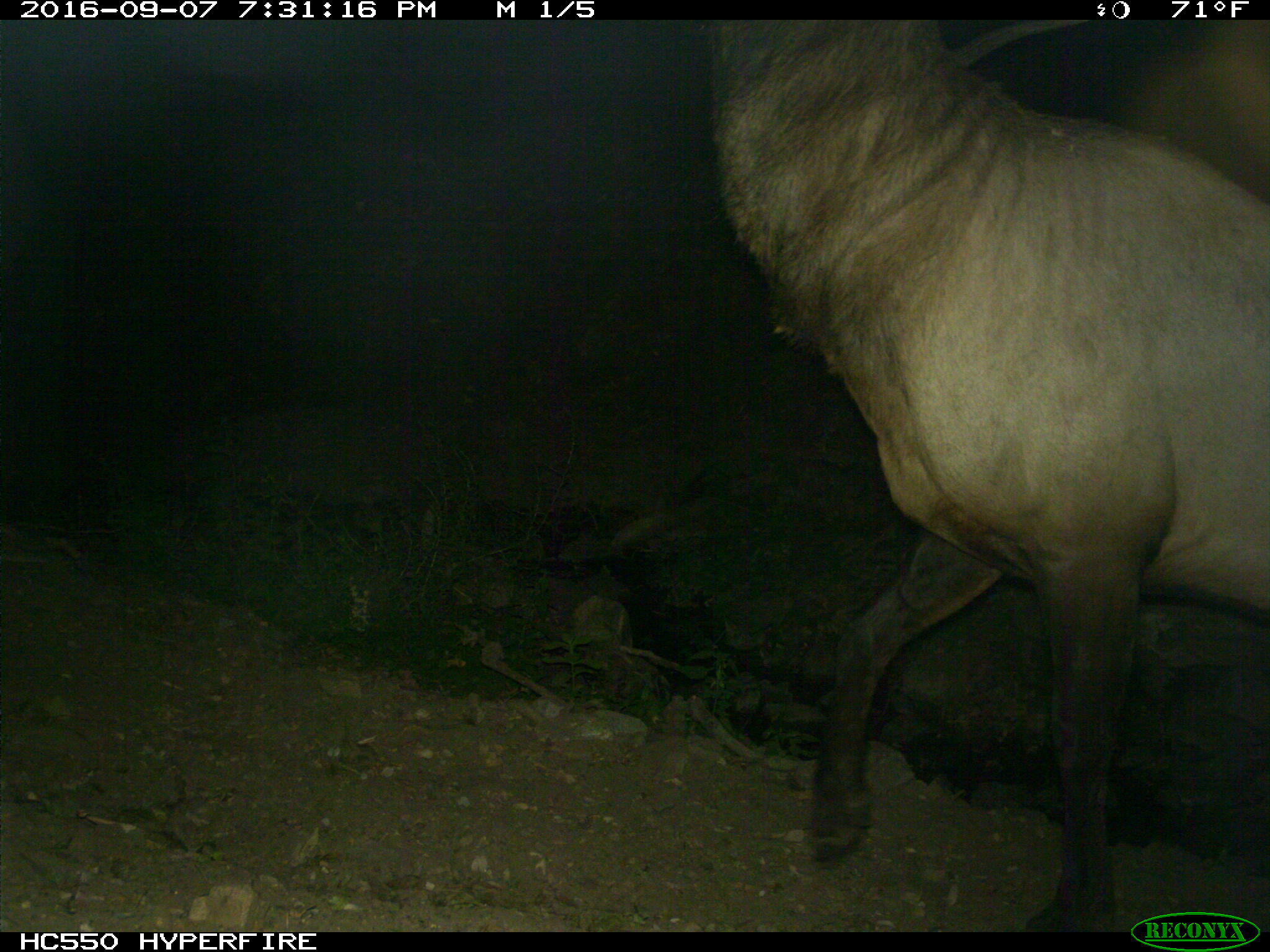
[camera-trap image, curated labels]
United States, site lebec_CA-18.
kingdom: Animalia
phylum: Chordata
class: Mammalia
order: Artiodactyla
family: Cervidae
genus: Cervus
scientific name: Cervus canadensis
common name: elk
Cervus canadensis (elk).